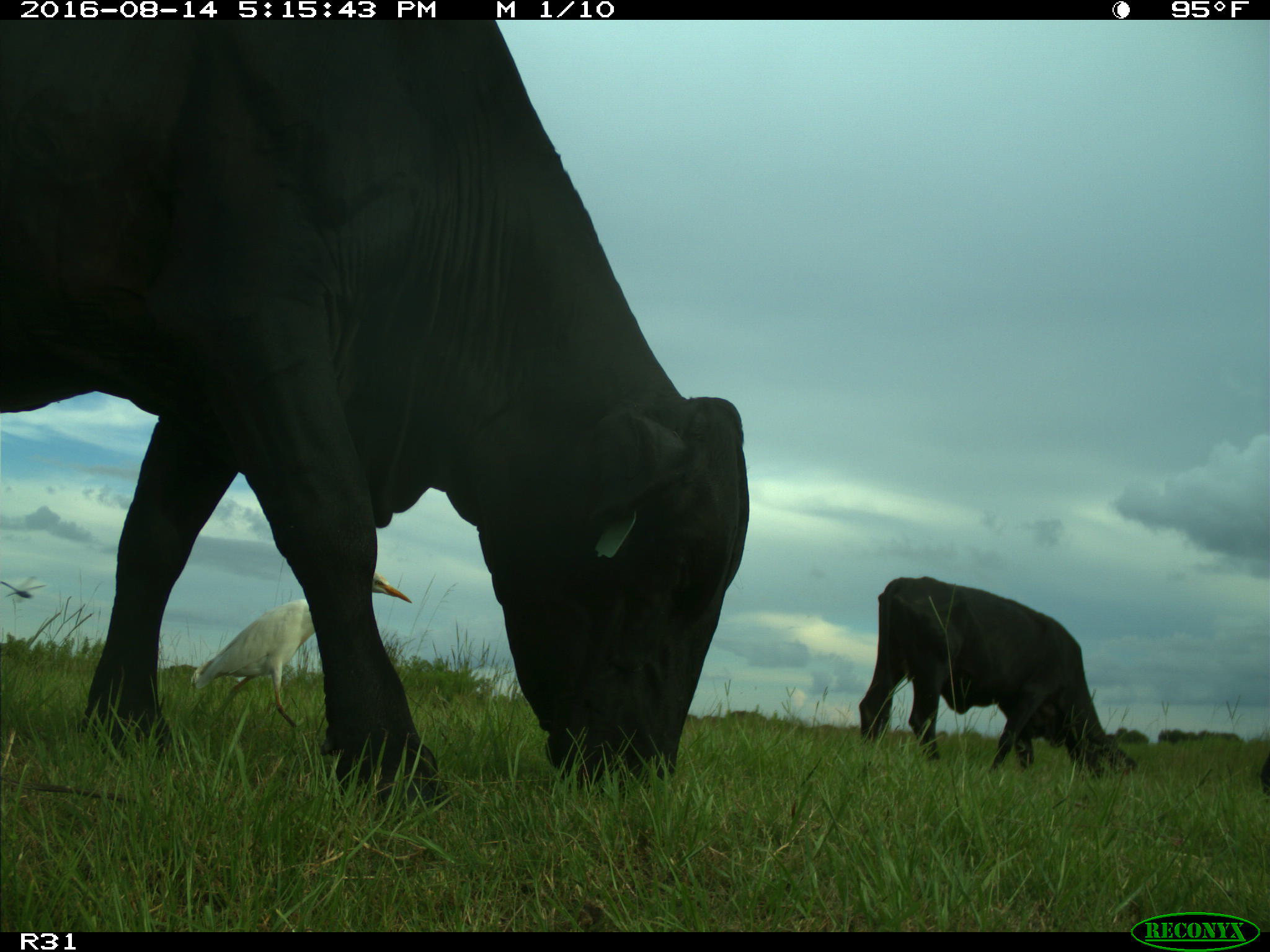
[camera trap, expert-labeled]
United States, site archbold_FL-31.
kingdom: Animalia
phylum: Chordata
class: Mammalia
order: Artiodactyla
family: Bovidae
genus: Bos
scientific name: Bos taurus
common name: domestic cow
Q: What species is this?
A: Bos taurus (domestic cow).